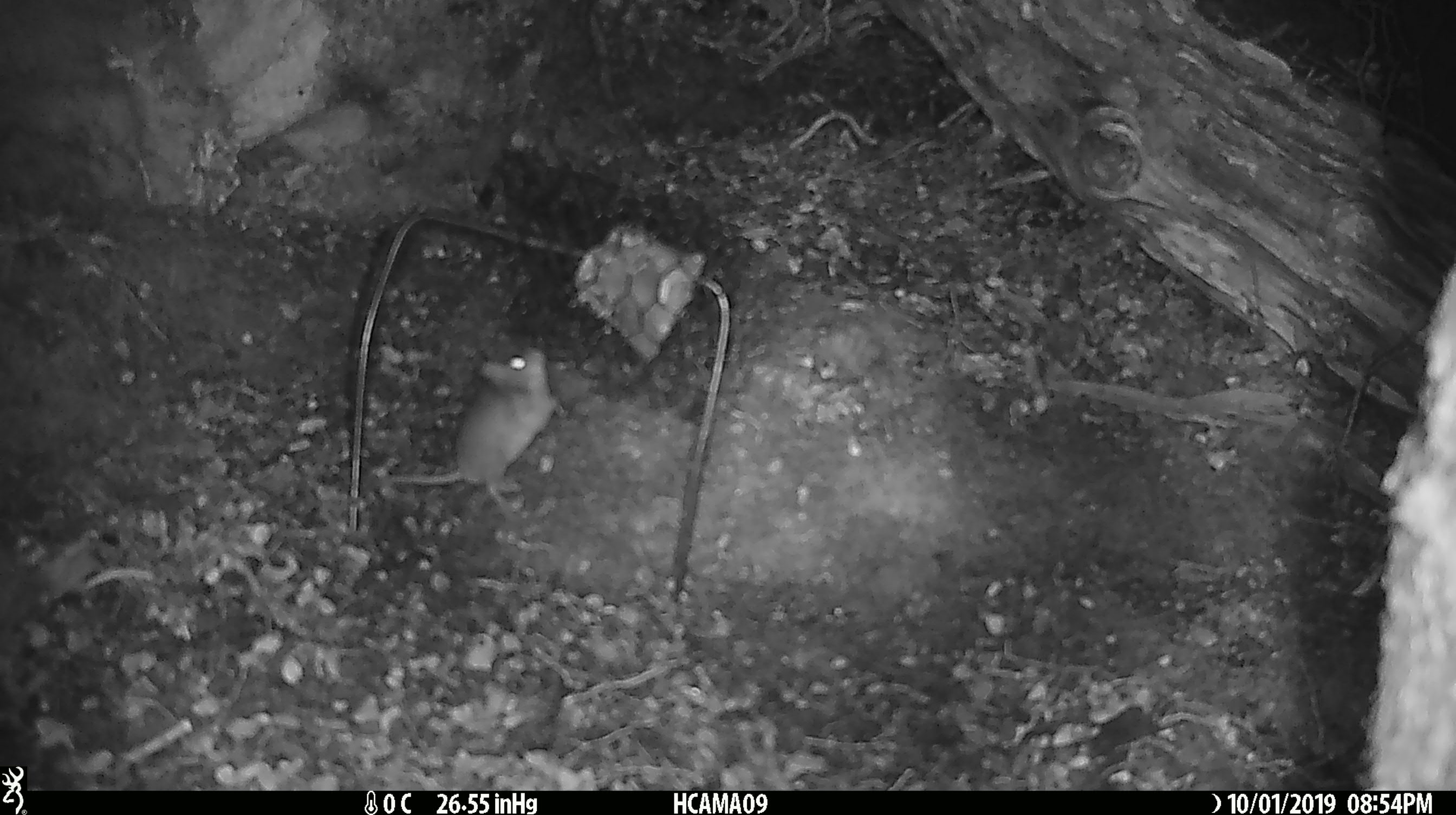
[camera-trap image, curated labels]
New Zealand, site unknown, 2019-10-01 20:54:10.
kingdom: Animalia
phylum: Chordata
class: Mammalia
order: Rodentia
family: Muridae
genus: Mus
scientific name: Mus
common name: mouse